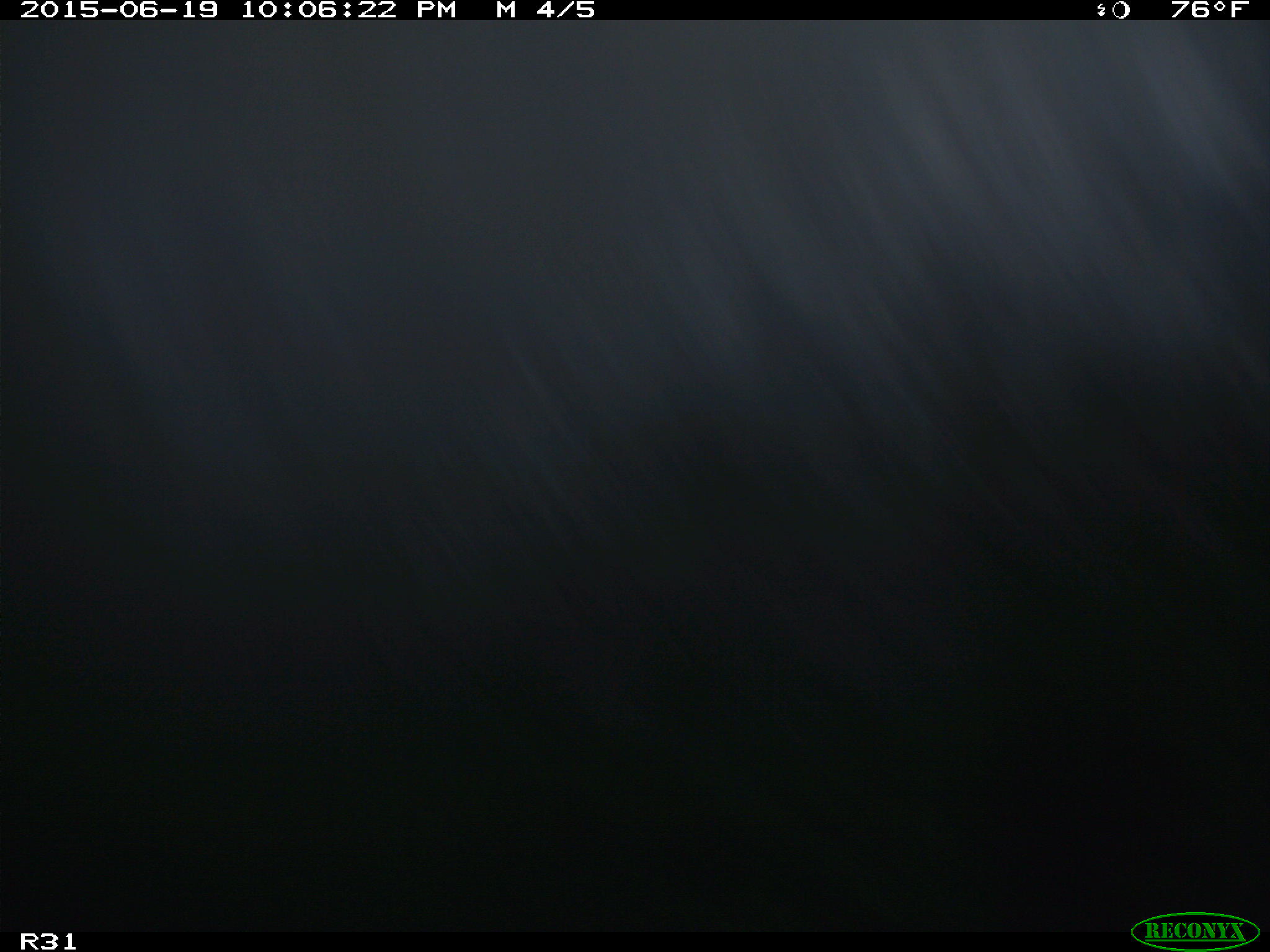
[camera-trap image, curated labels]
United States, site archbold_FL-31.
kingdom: Animalia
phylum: Chordata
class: Mammalia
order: Artiodactyla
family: Bovidae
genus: Bos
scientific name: Bos taurus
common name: domestic cow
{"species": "Bos taurus (domestic cow)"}